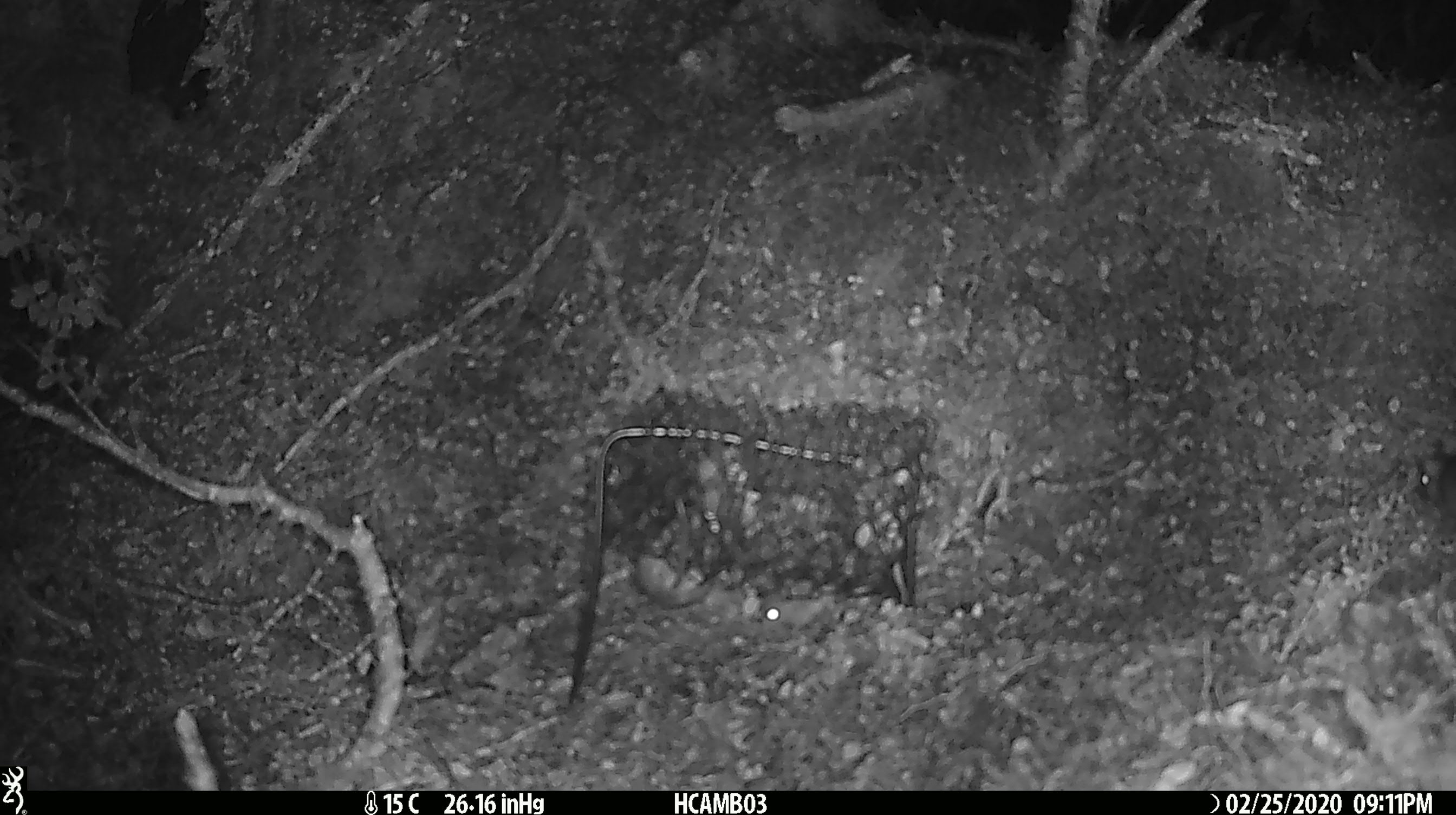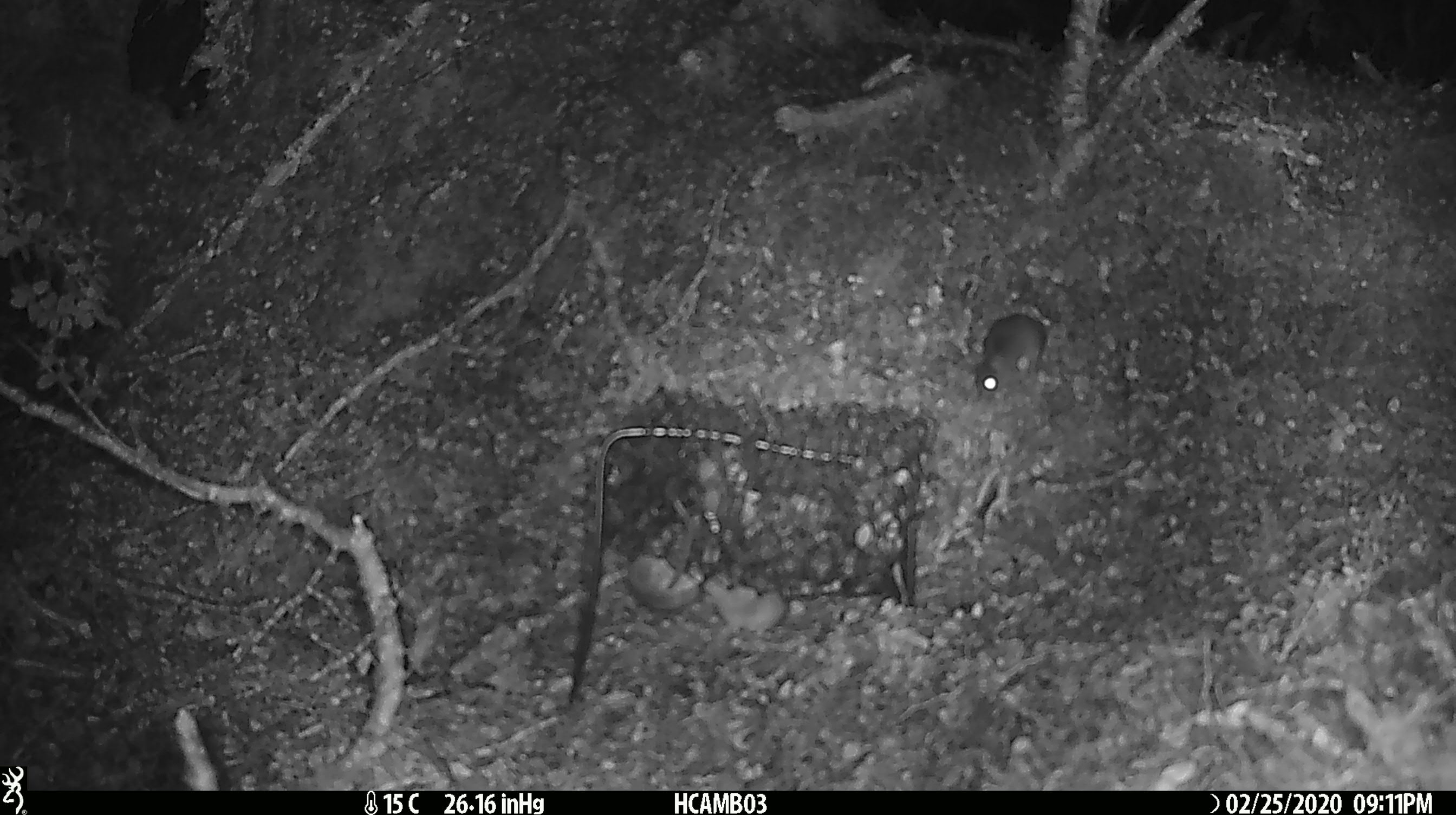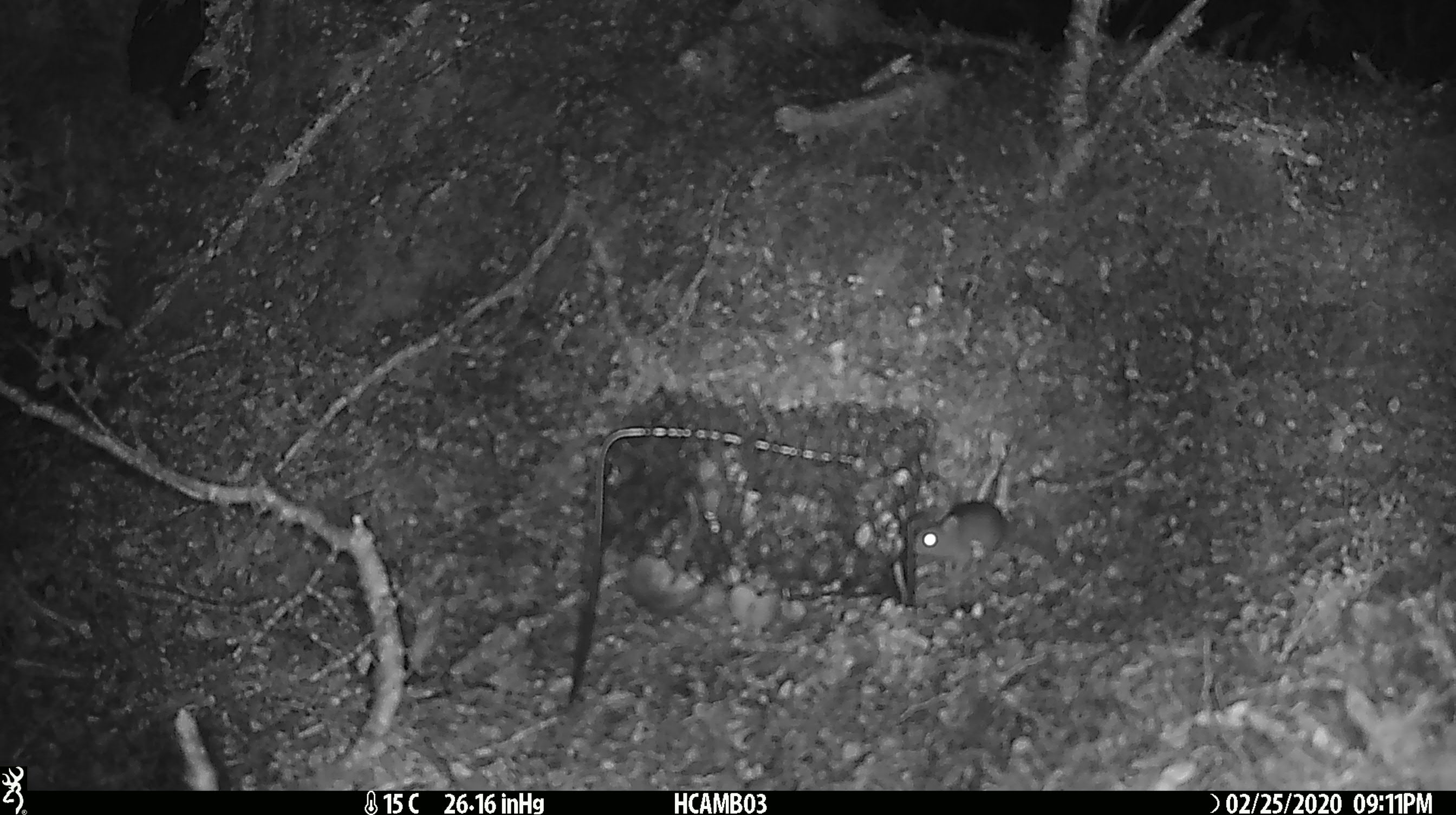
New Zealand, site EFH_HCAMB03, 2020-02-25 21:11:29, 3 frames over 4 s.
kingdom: Animalia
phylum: Chordata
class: Mammalia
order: Rodentia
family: Muridae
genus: Mus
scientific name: Mus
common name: mouse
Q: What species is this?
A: Mouse (Mus).